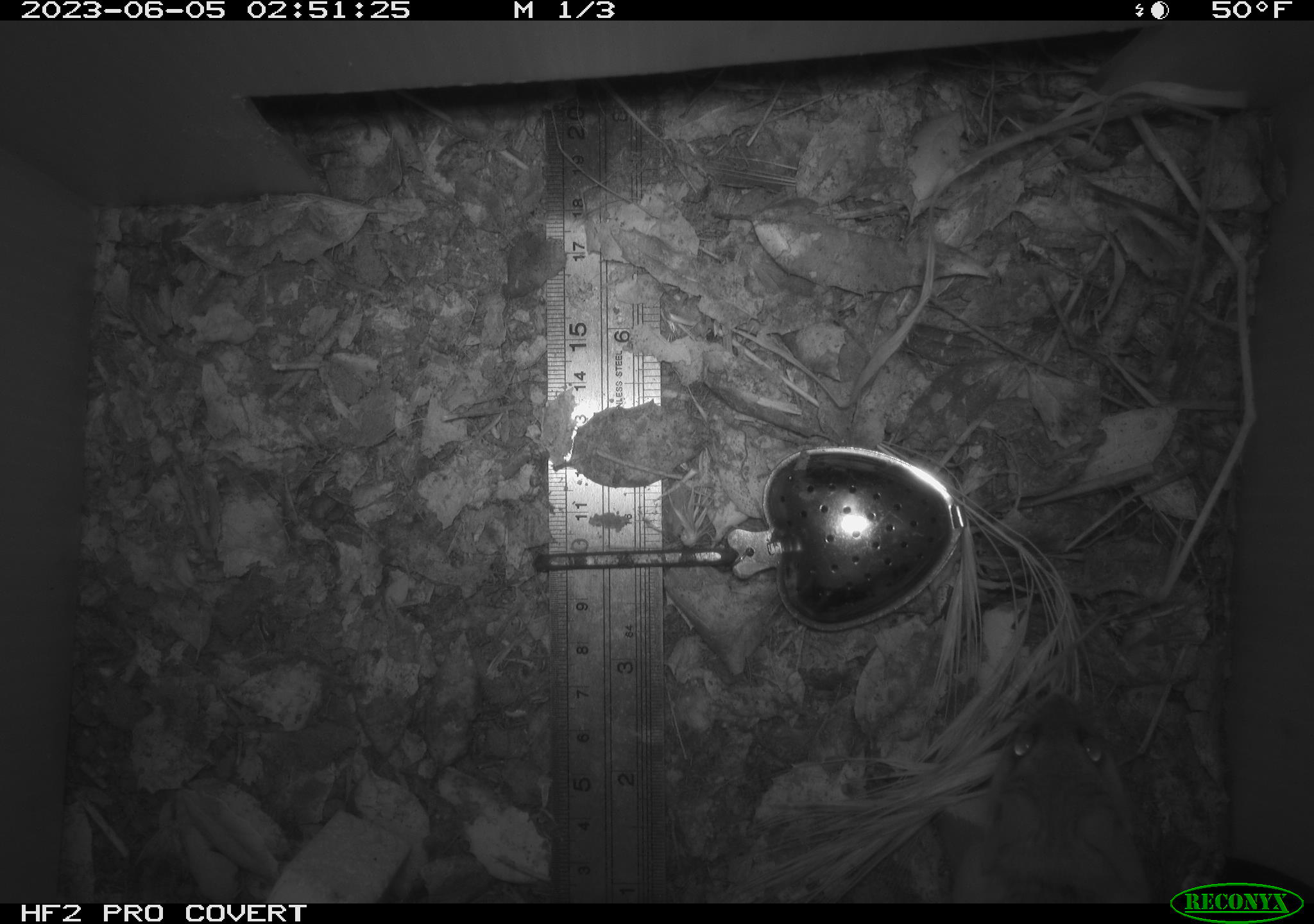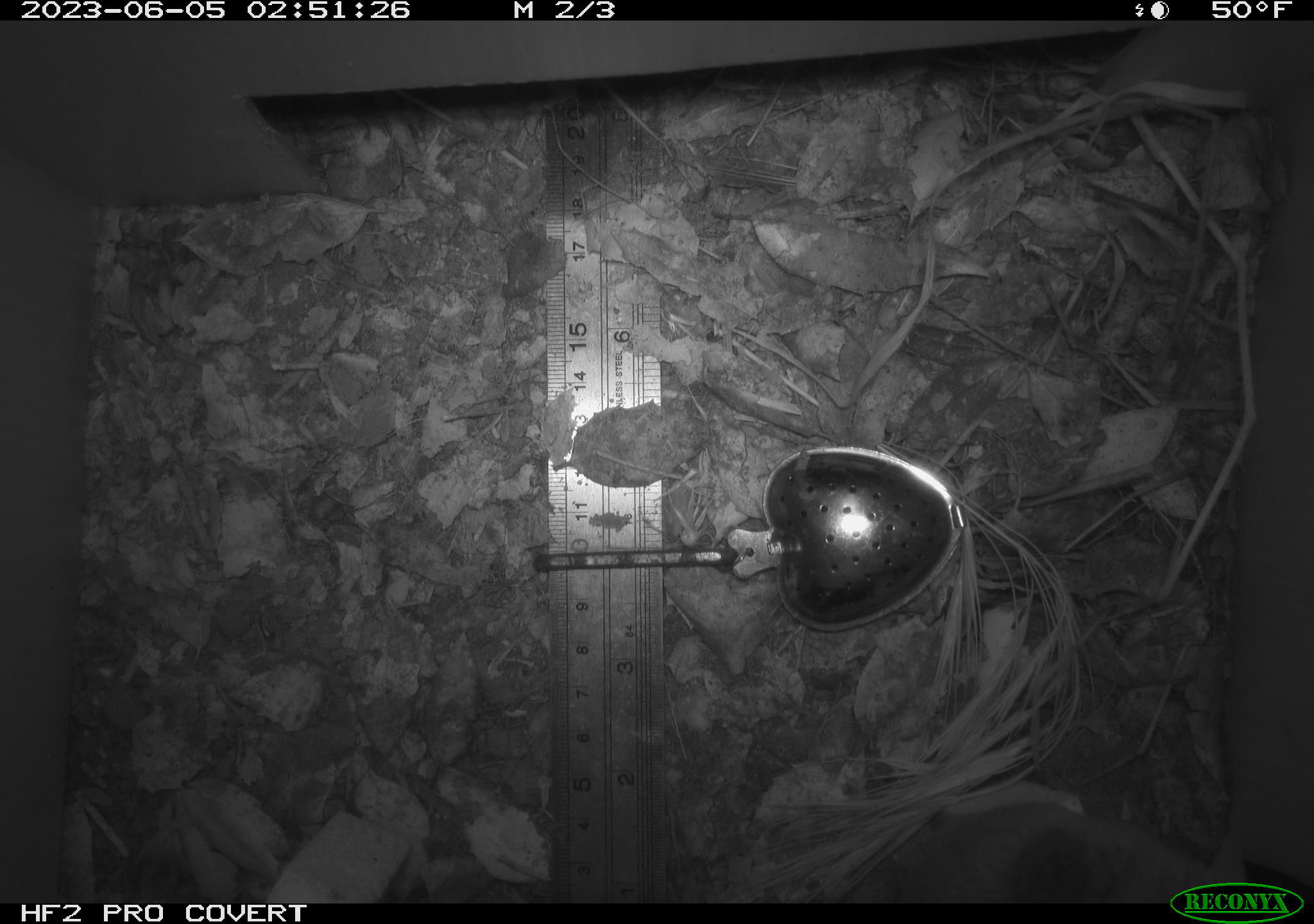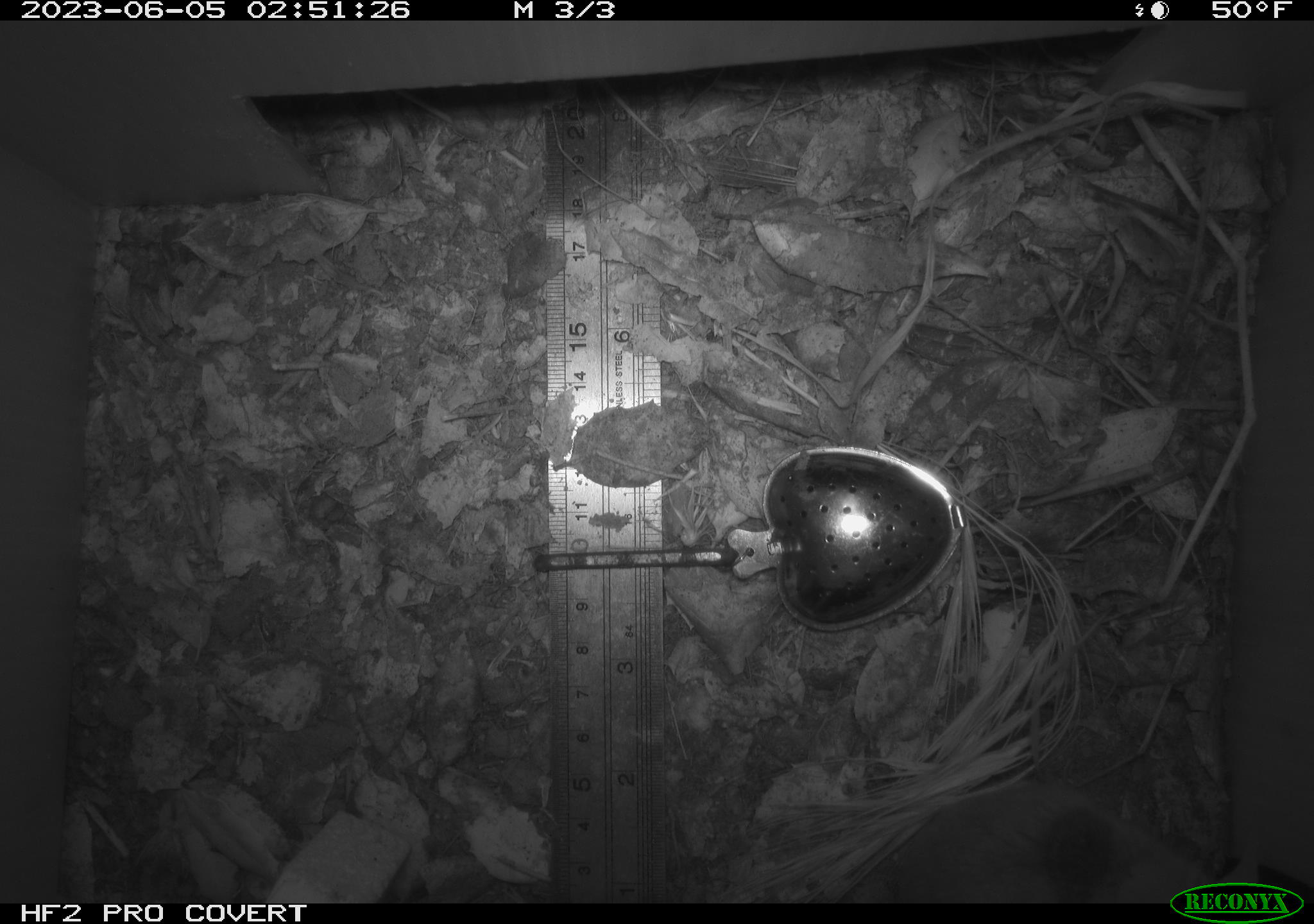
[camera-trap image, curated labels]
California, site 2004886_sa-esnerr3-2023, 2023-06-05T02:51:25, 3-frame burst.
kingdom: Animalia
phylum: Chordata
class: Mammalia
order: Rodentia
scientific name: Rodentia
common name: mouse species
Mouse species (Rodentia).